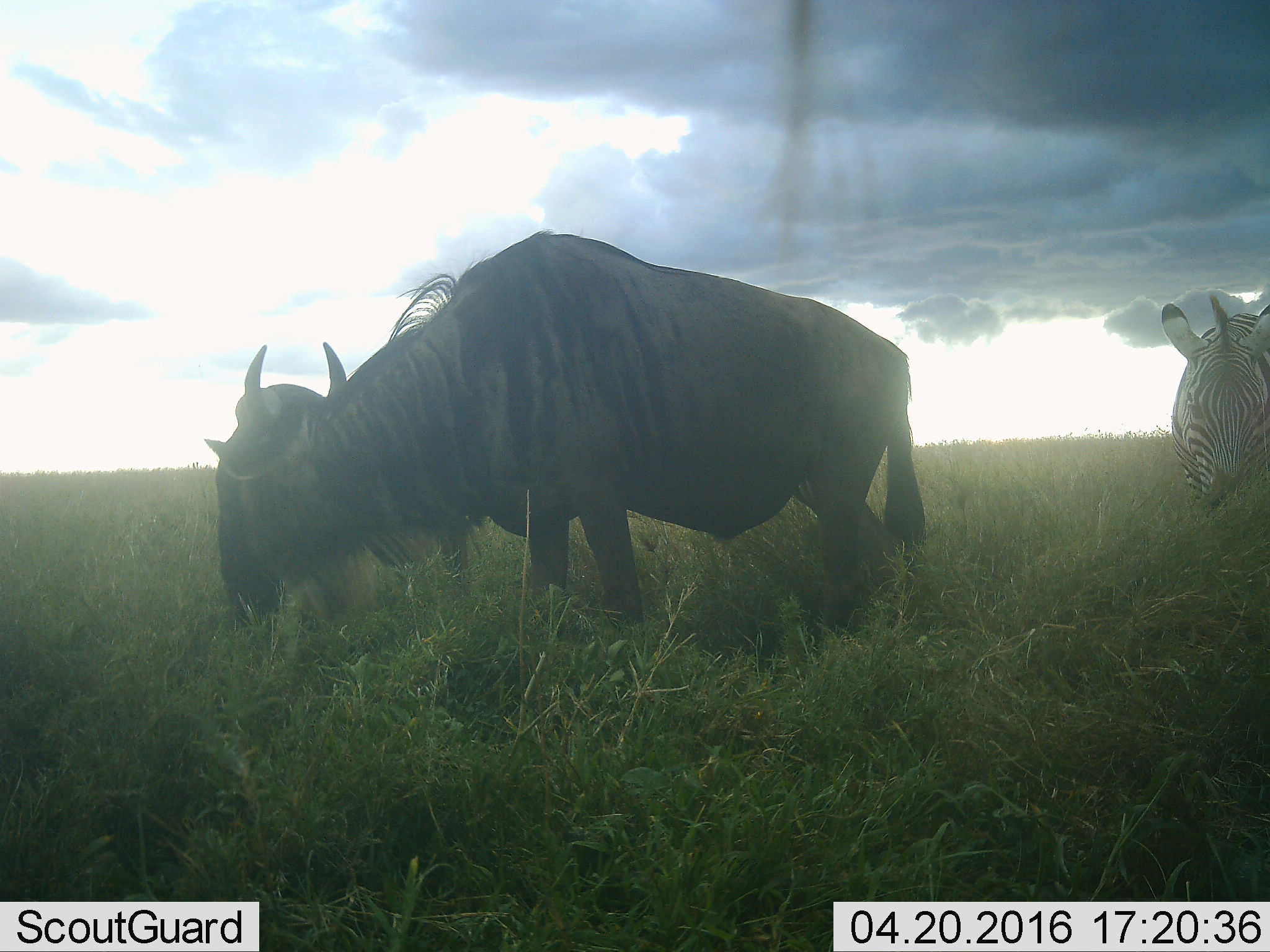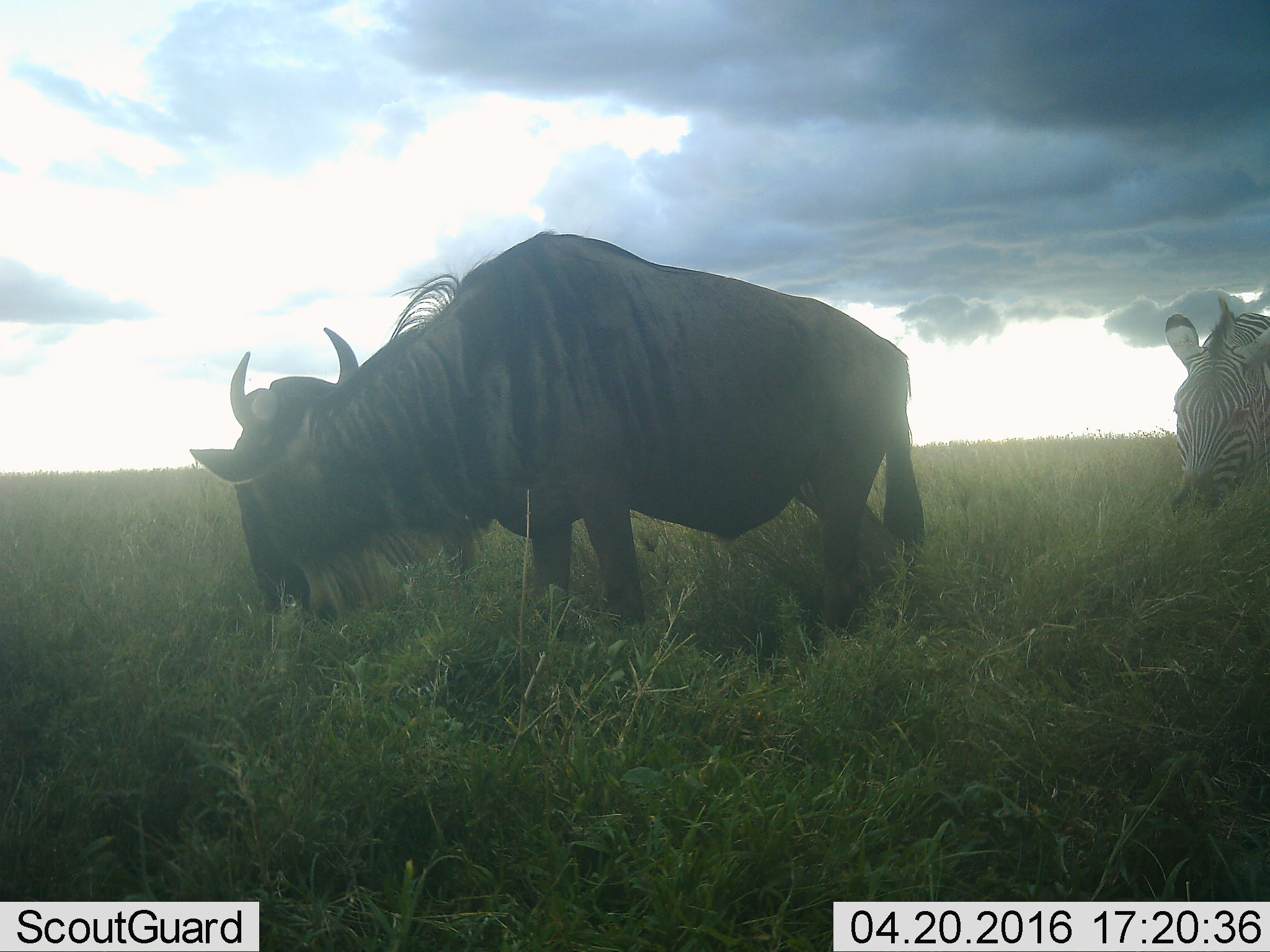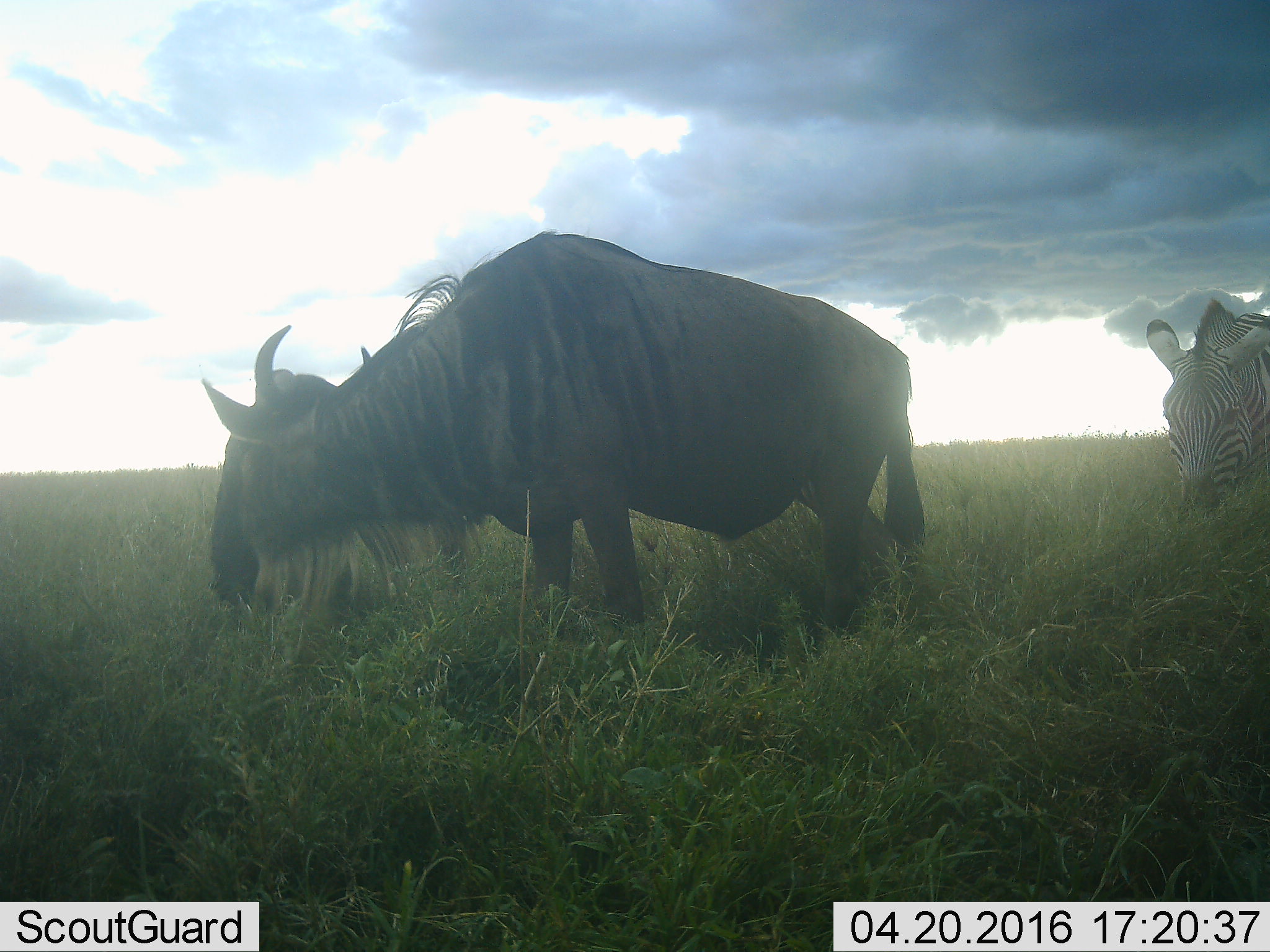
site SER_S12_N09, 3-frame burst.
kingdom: Animalia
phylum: Chordata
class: Mammalia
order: Artiodactyla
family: Bovidae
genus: Connochaetes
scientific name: Connochaetes taurinus taurinus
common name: blue wildebeest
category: wildebeestblue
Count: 1.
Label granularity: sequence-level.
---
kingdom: Animalia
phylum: Chordata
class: Mammalia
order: Perissodactyla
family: Equidae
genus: Equus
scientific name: Equus quagga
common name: plains zebra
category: zebraplains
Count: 1.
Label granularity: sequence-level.